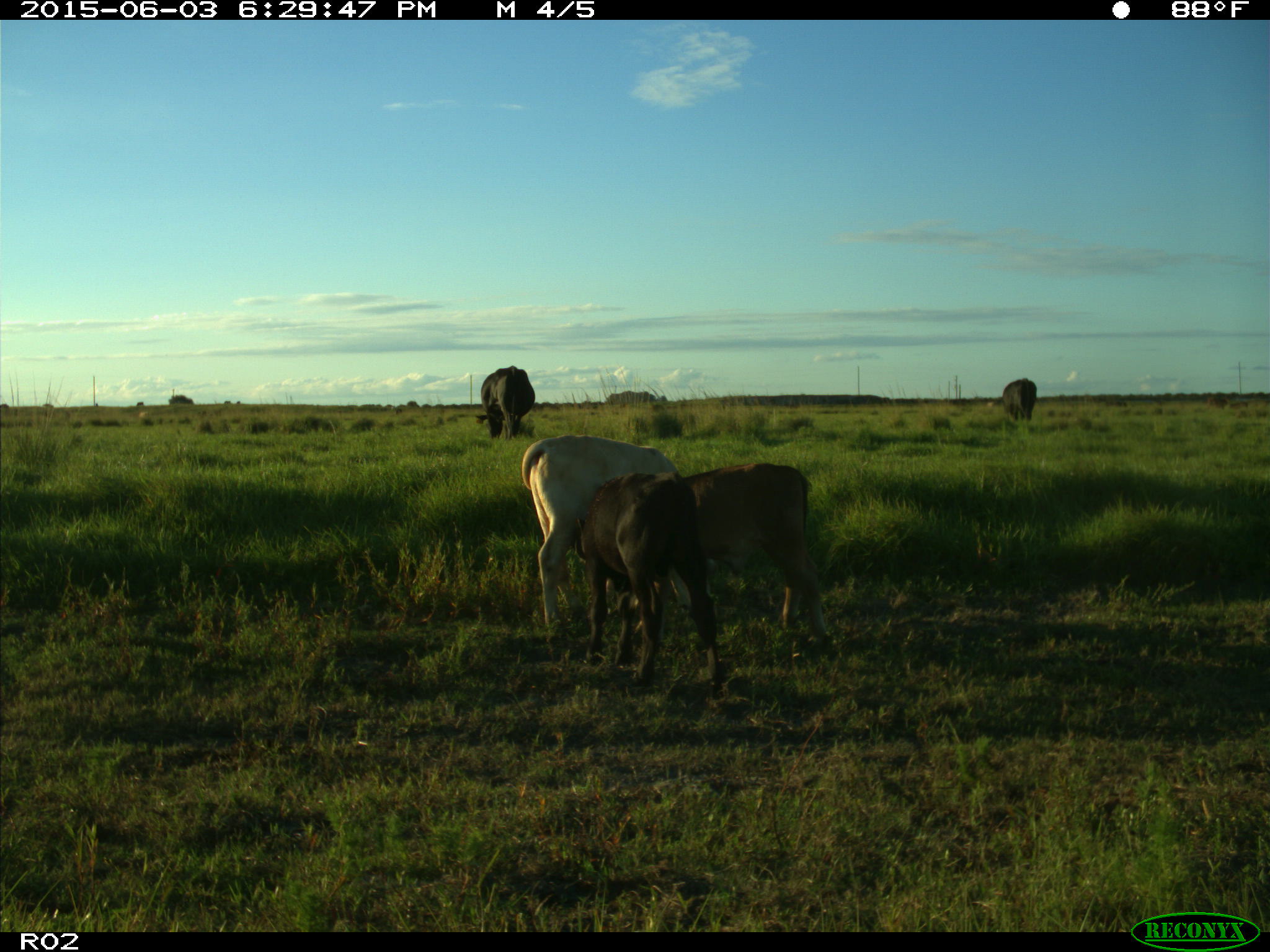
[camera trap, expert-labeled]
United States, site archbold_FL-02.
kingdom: Animalia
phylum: Chordata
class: Mammalia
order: Artiodactyla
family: Bovidae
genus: Bos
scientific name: Bos taurus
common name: domestic cow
Bos taurus (domestic cow).